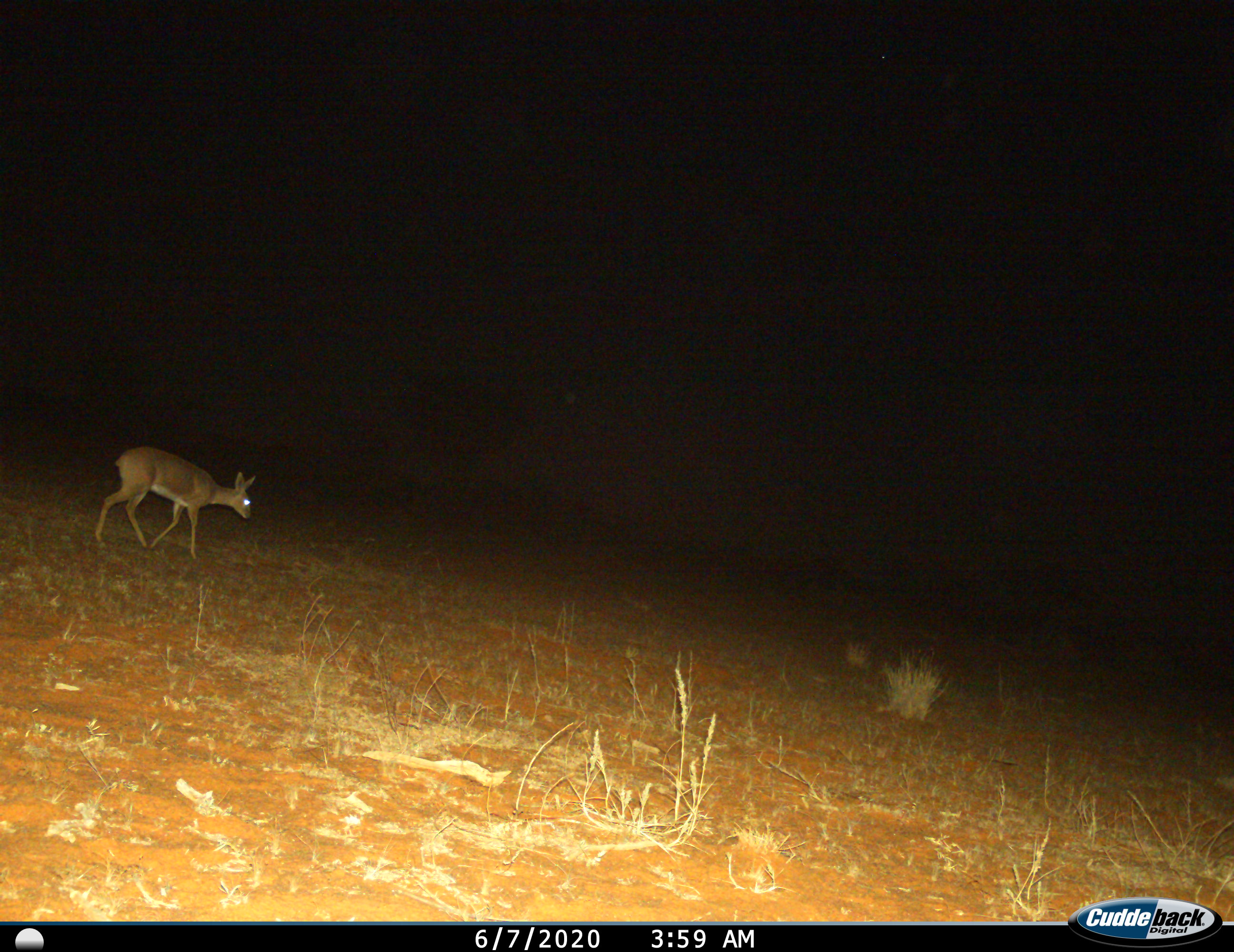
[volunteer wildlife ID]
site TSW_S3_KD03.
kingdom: Animalia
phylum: Chordata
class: Mammalia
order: Artiodactyla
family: Bovidae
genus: Raphicerus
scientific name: Raphicerus campestris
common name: steenbok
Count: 1.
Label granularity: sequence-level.